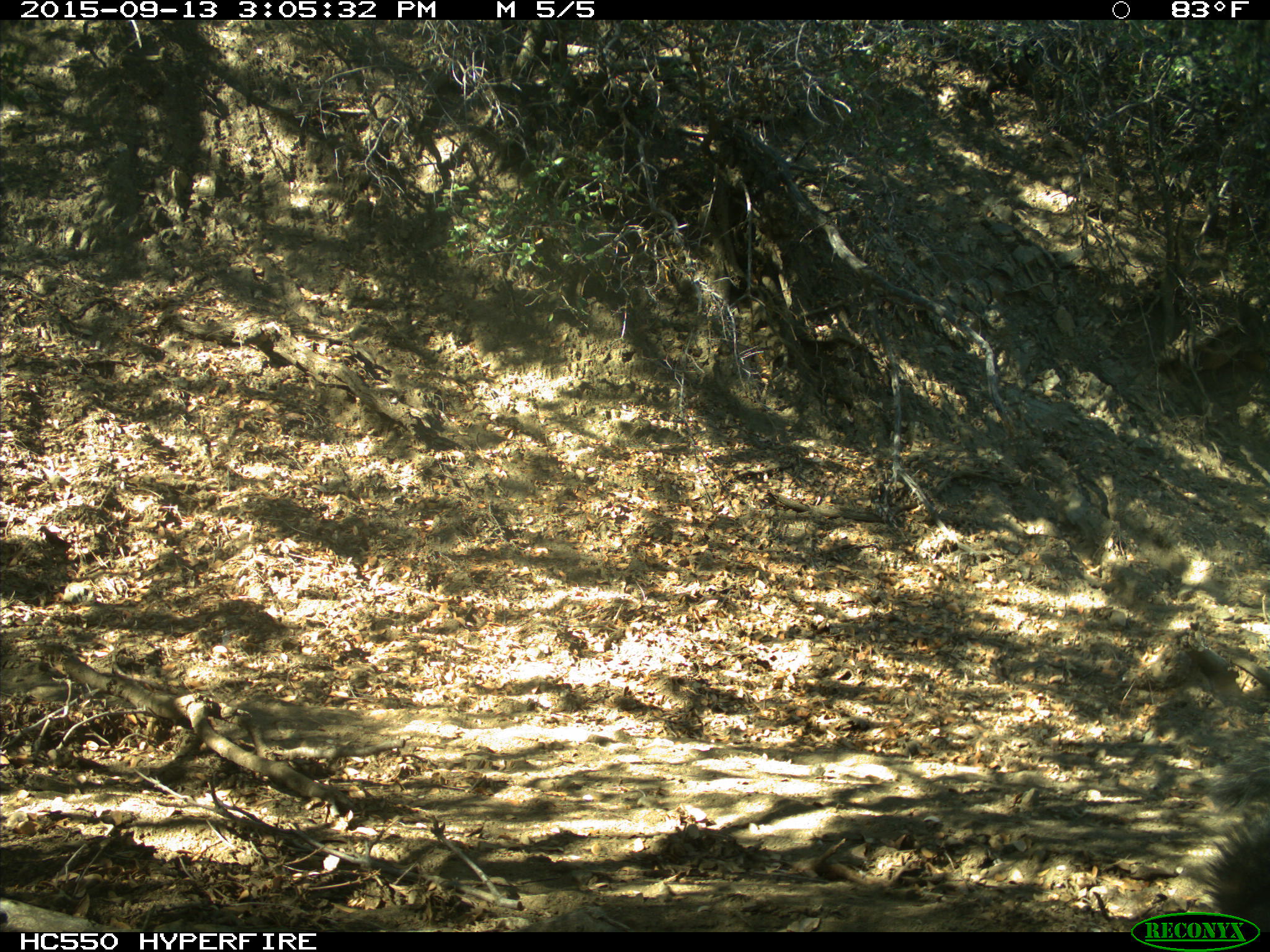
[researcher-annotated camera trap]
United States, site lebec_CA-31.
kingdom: Animalia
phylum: Chordata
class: Mammalia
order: Rodentia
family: Sciuridae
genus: Sciurus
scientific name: Sciurus carolinensis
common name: eastern gray squirrel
Sciurus carolinensis (eastern gray squirrel).